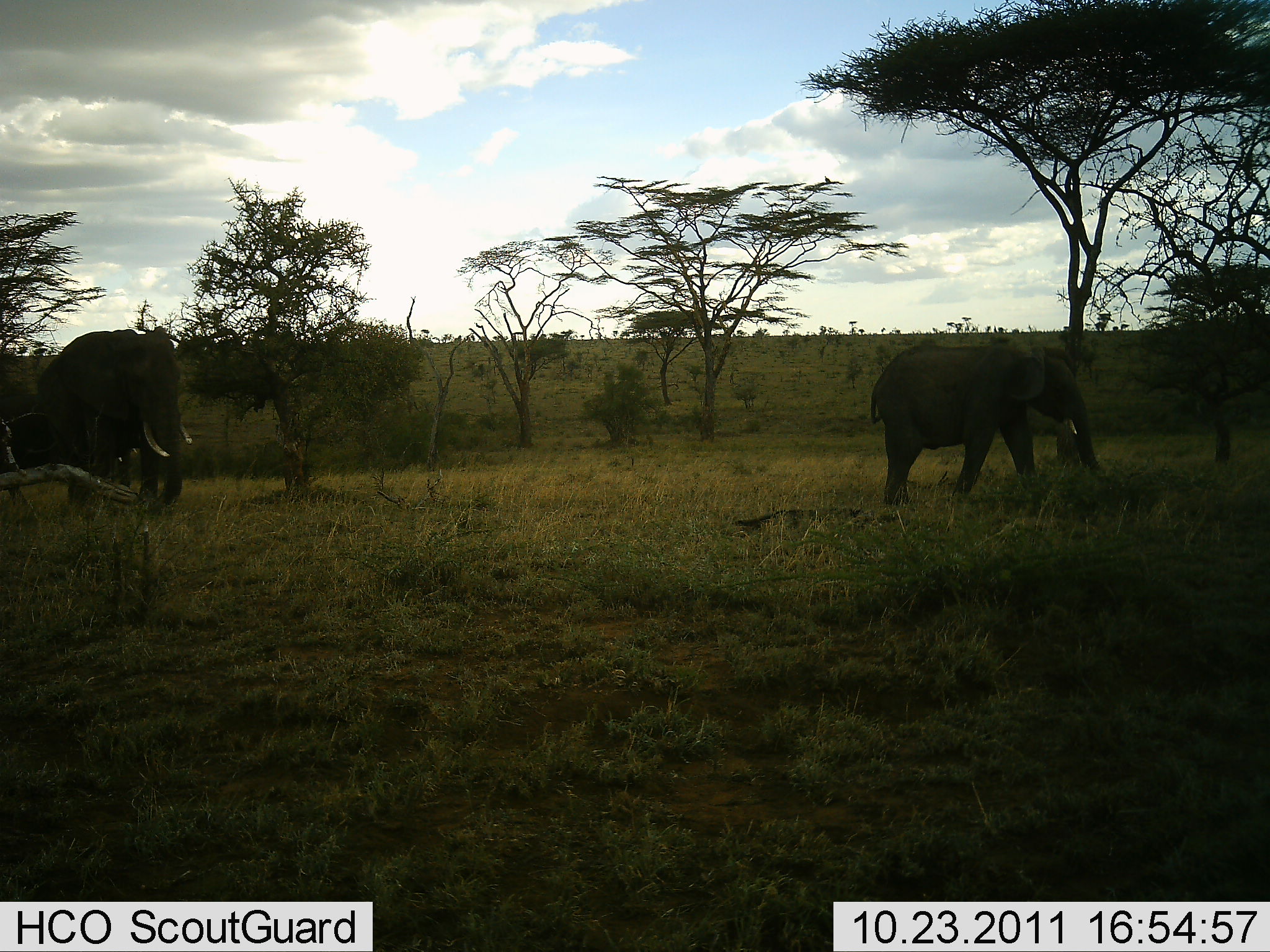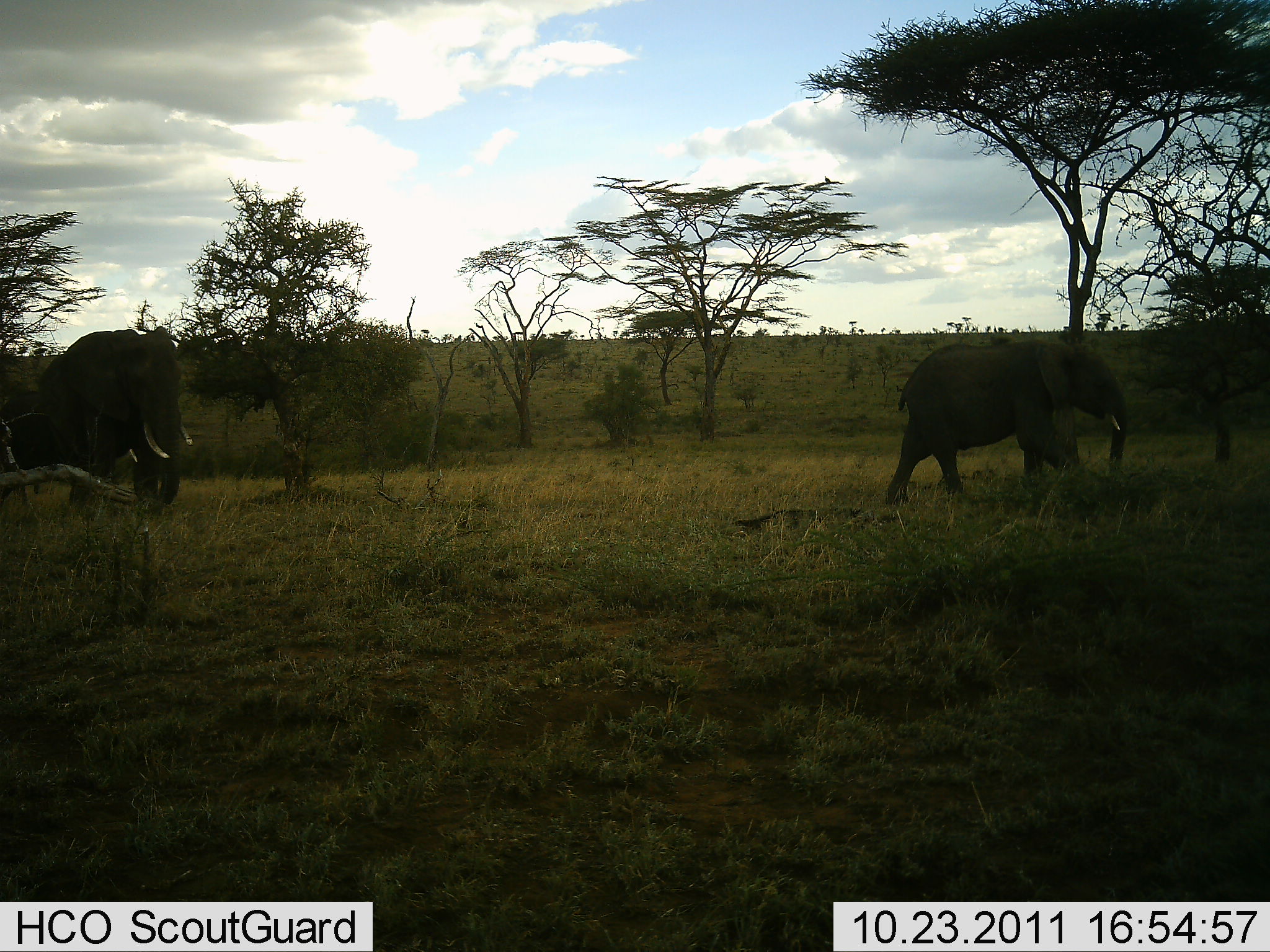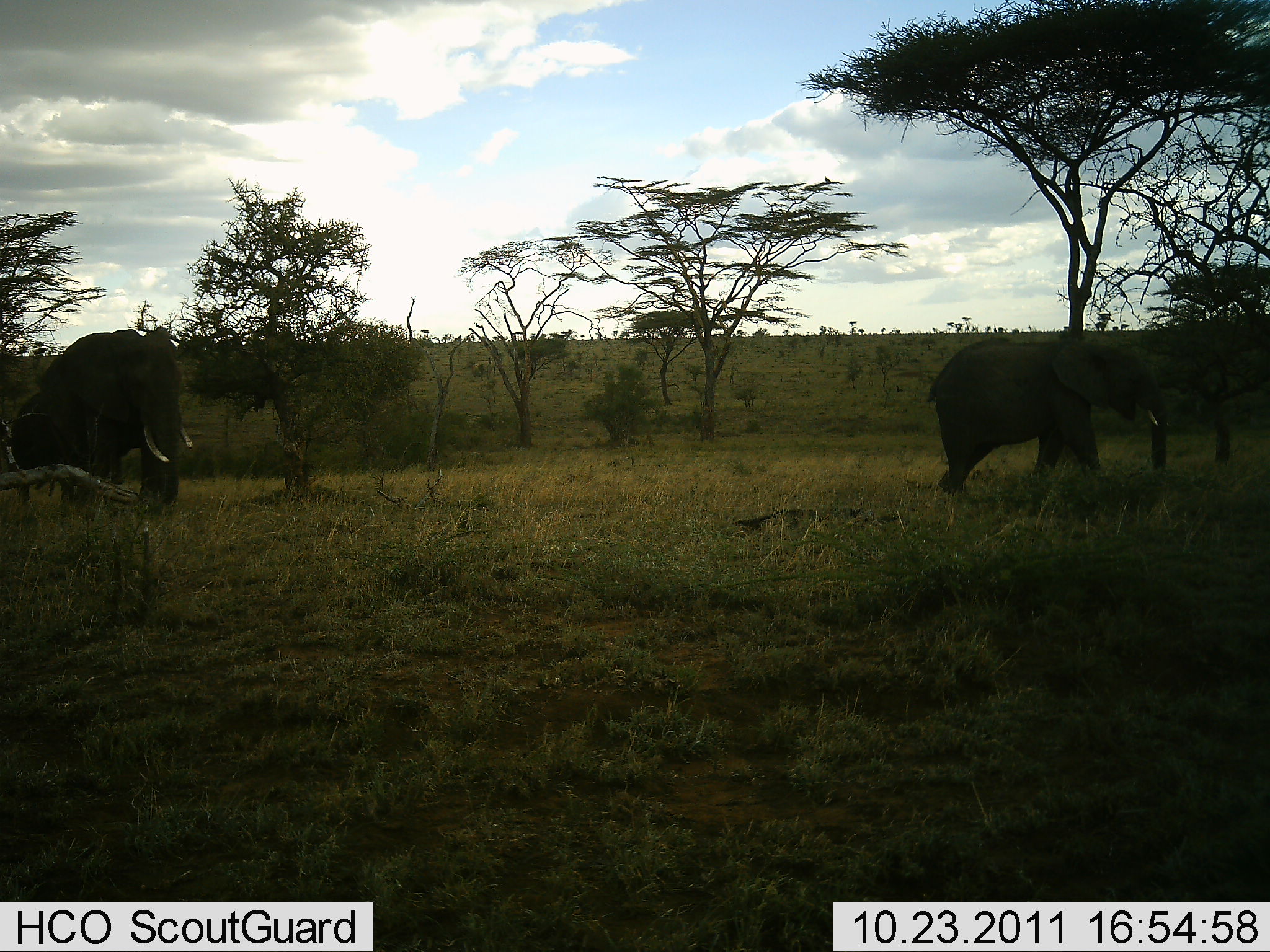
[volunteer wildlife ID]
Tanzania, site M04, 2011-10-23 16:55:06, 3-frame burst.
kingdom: Animalia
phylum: Chordata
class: Mammalia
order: Proboscidea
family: Elephantidae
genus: Loxodonta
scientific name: Loxodonta africana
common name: african bush elephant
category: elephant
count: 2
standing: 38%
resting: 0%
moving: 100%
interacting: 0%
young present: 15%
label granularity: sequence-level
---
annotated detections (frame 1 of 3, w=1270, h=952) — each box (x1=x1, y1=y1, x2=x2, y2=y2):
animal: (x1=871, y1=345, x2=1101, y2=506); (x1=36, y1=326, x2=192, y2=515); (x1=1, y1=376, x2=43, y2=462)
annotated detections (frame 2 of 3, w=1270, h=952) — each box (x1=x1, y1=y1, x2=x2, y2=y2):
animal: (x1=887, y1=340, x2=1129, y2=506); (x1=46, y1=325, x2=193, y2=508); (x1=2, y1=380, x2=62, y2=467)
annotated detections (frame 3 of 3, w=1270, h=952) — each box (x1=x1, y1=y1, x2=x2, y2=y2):
animal: (x1=927, y1=339, x2=1170, y2=492); (x1=37, y1=325, x2=193, y2=506); (x1=12, y1=392, x2=59, y2=467)